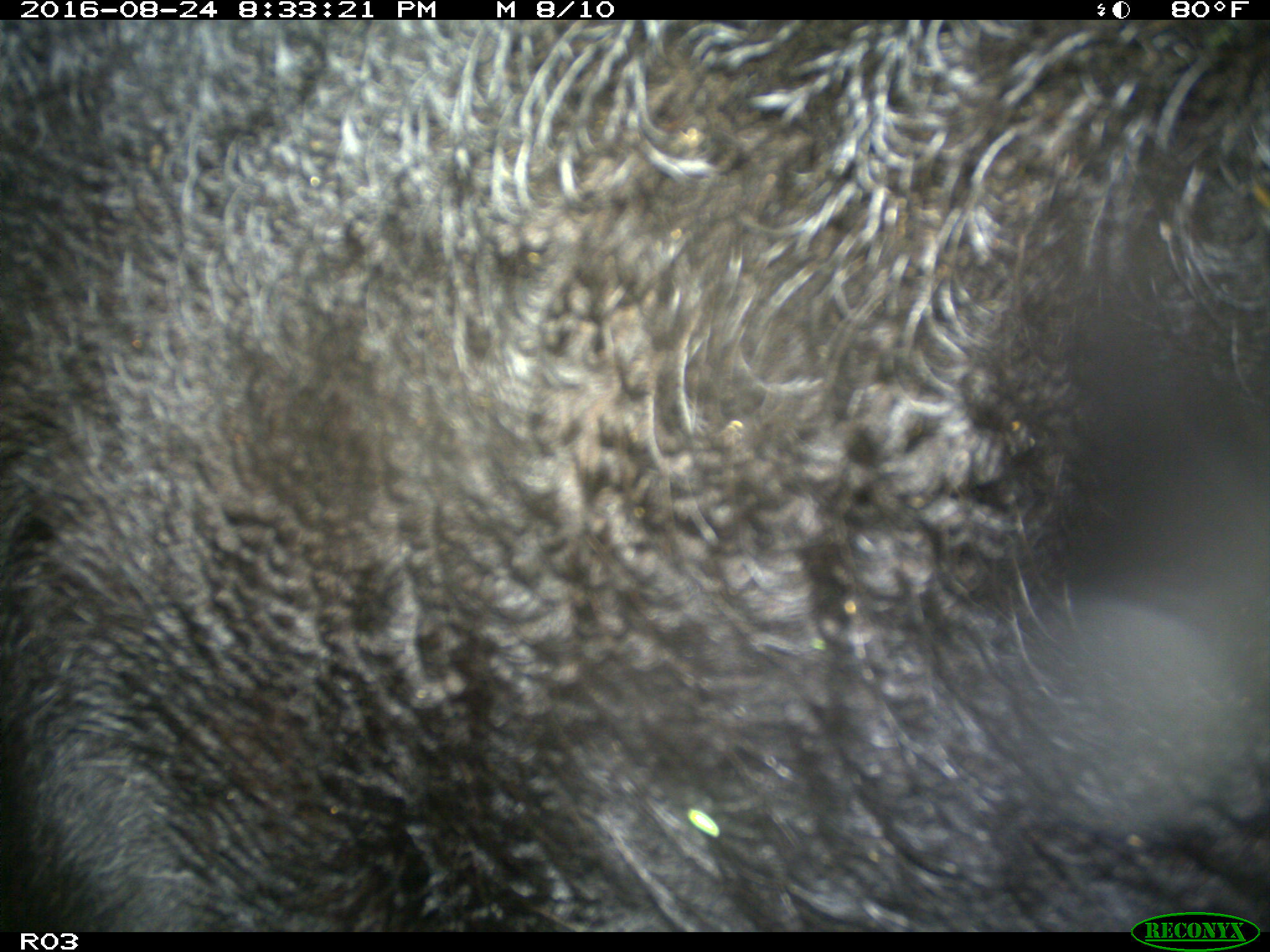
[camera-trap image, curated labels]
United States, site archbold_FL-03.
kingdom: Animalia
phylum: Chordata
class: Mammalia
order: Artiodactyla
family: Bovidae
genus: Bos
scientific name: Bos taurus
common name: domestic cow